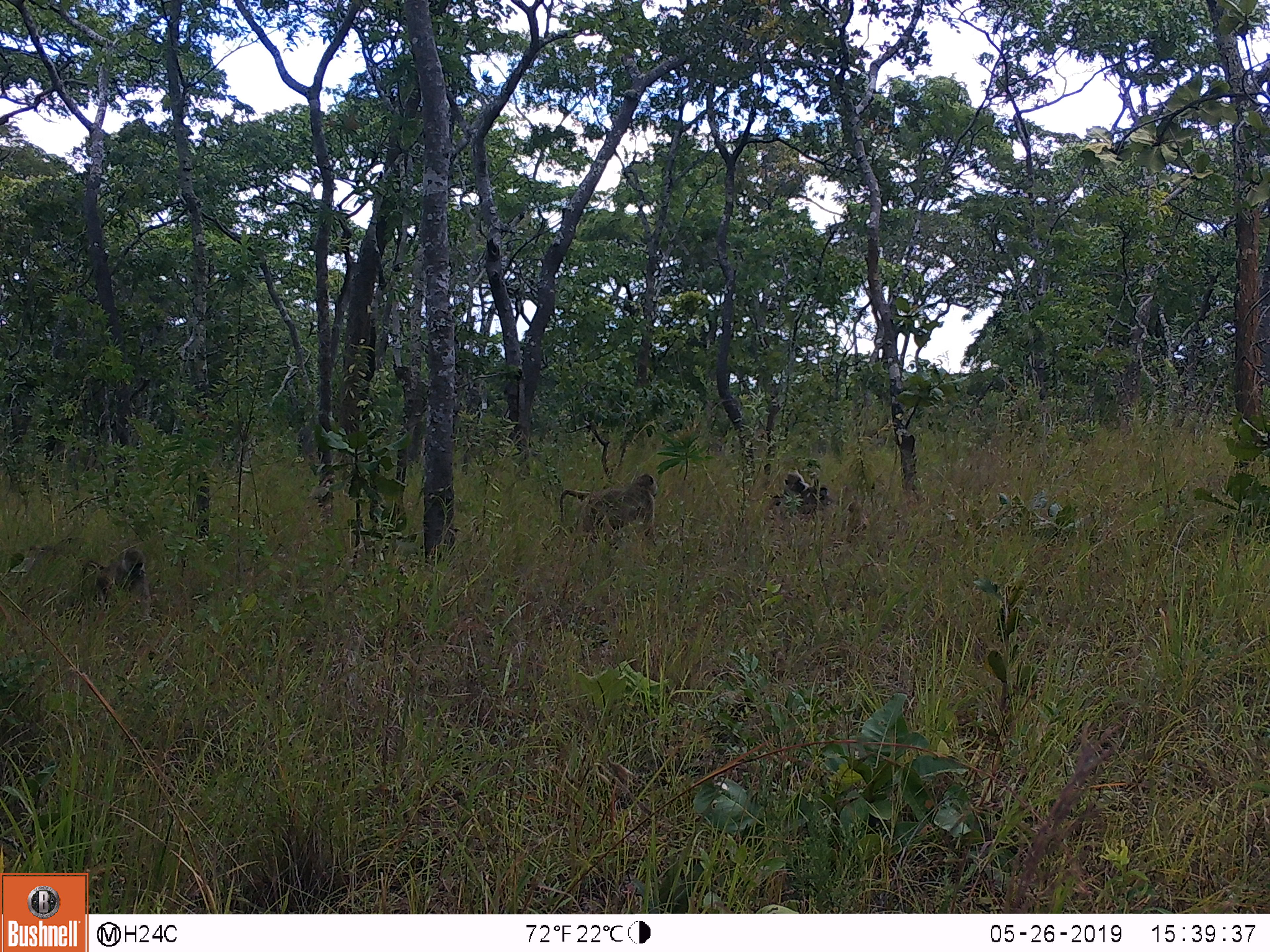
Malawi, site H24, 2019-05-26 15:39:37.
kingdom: Animalia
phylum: Chordata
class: Mammalia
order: Primates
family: Cercopithecidae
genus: Papio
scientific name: Papio cynocephalus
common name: yellow baboon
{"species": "yellow baboon (Papio cynocephalus)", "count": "4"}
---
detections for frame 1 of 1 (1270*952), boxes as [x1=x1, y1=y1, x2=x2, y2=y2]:
yellow baboon: [x1=546, y1=473, x2=659, y2=545]; [x1=84, y1=543, x2=150, y2=616]; [x1=764, y1=466, x2=828, y2=511]; [x1=838, y1=496, x2=878, y2=557]